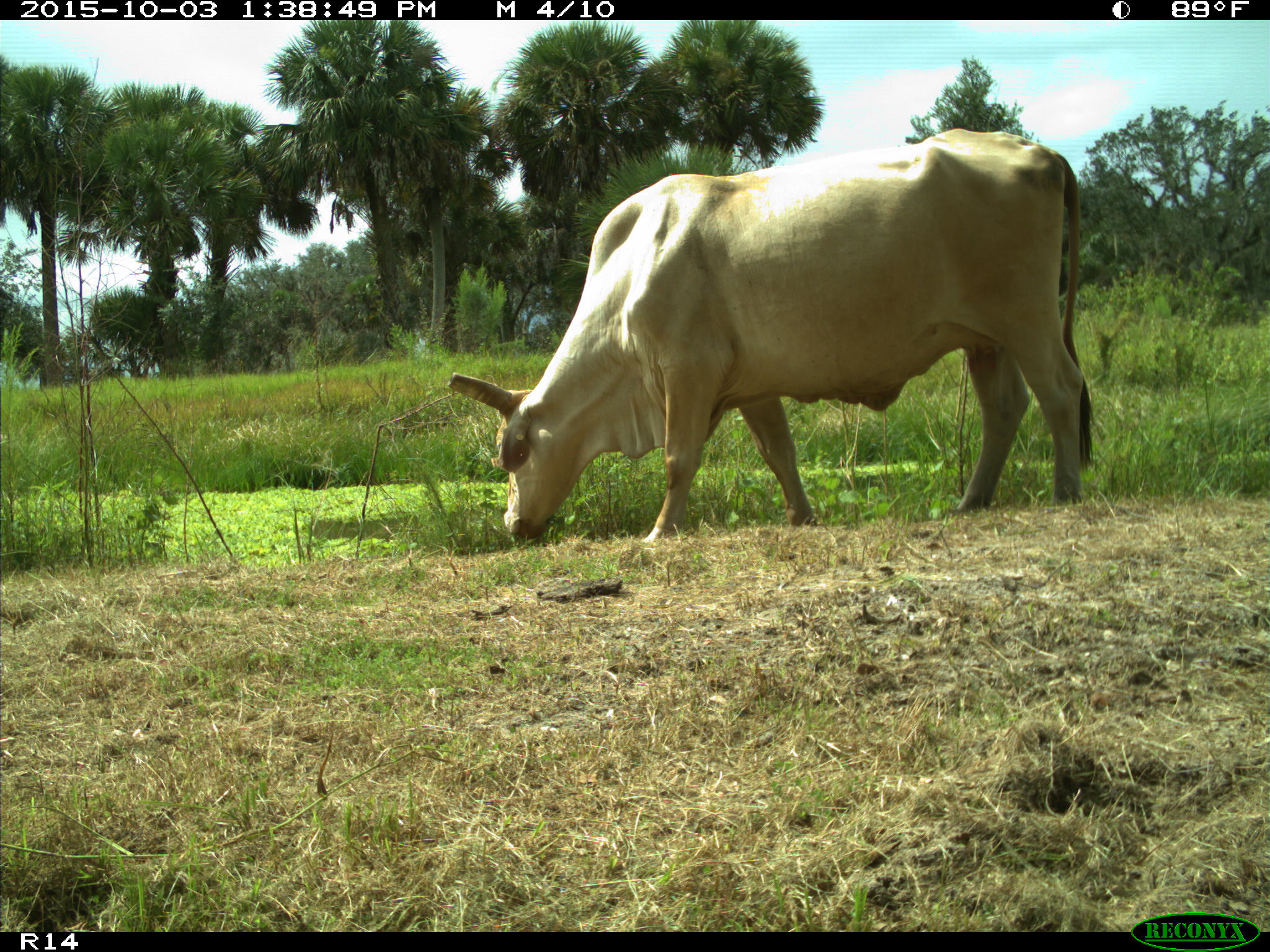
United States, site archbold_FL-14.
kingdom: Animalia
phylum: Chordata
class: Mammalia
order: Artiodactyla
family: Bovidae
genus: Bos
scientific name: Bos taurus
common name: domestic cow